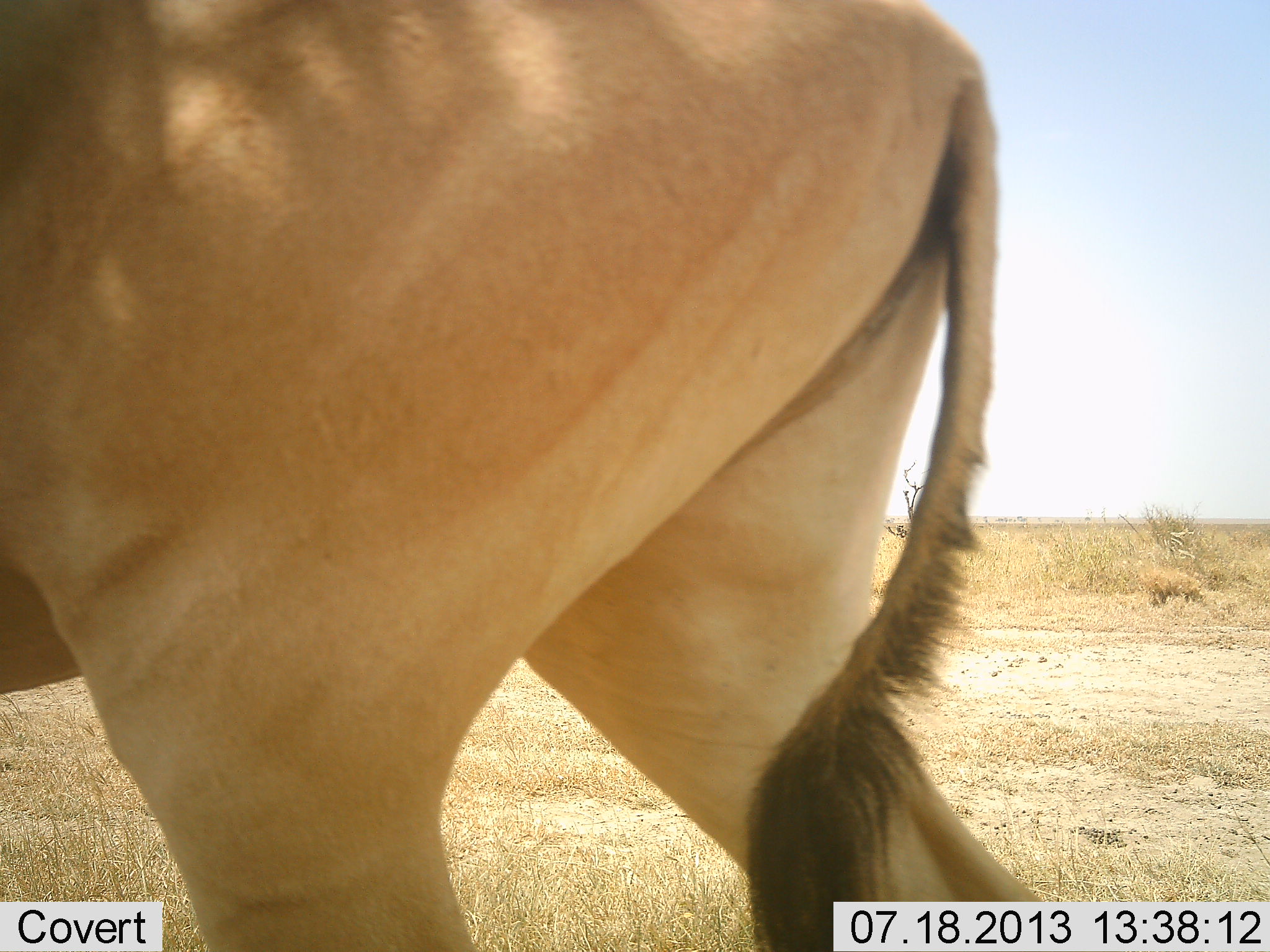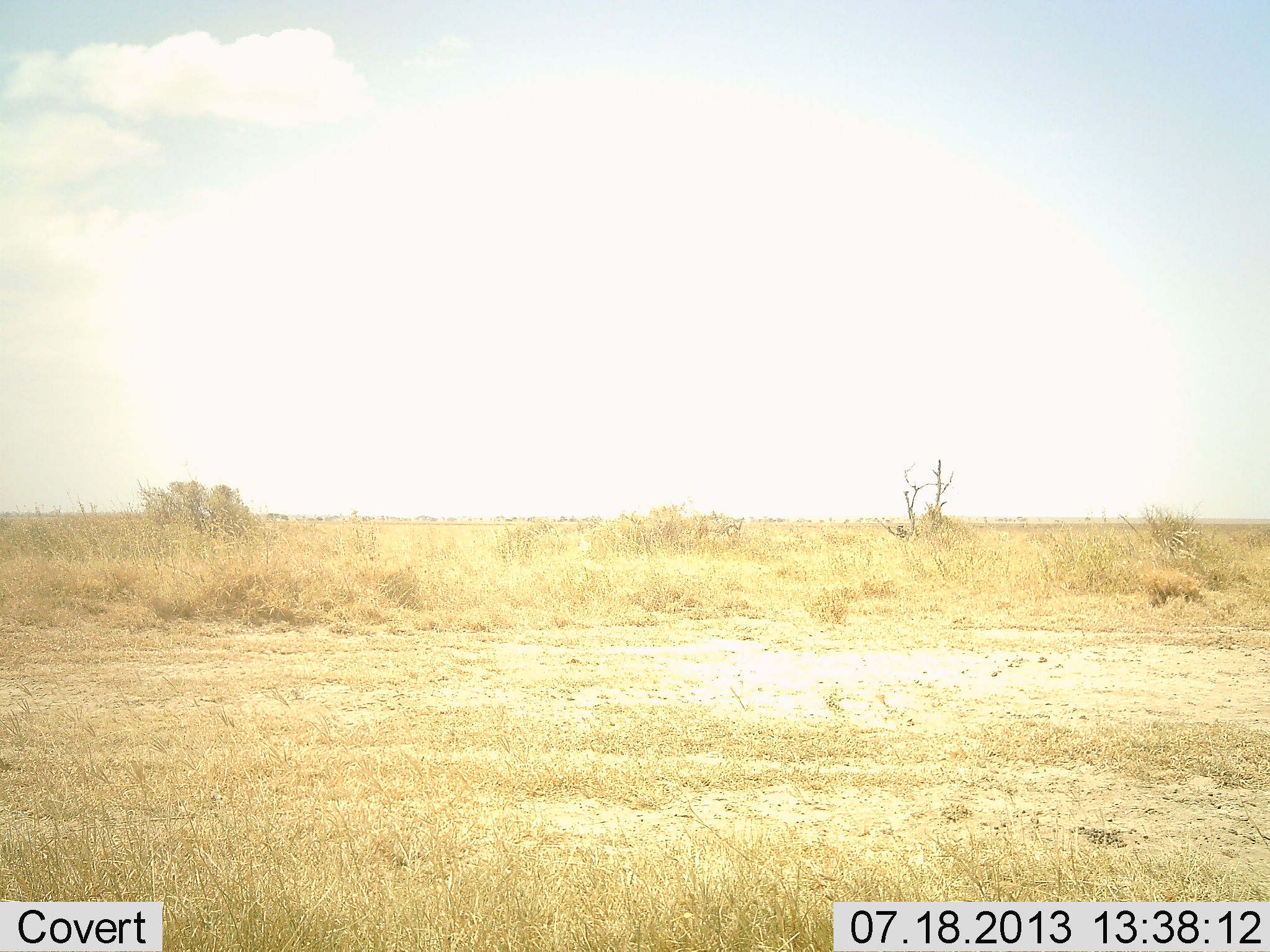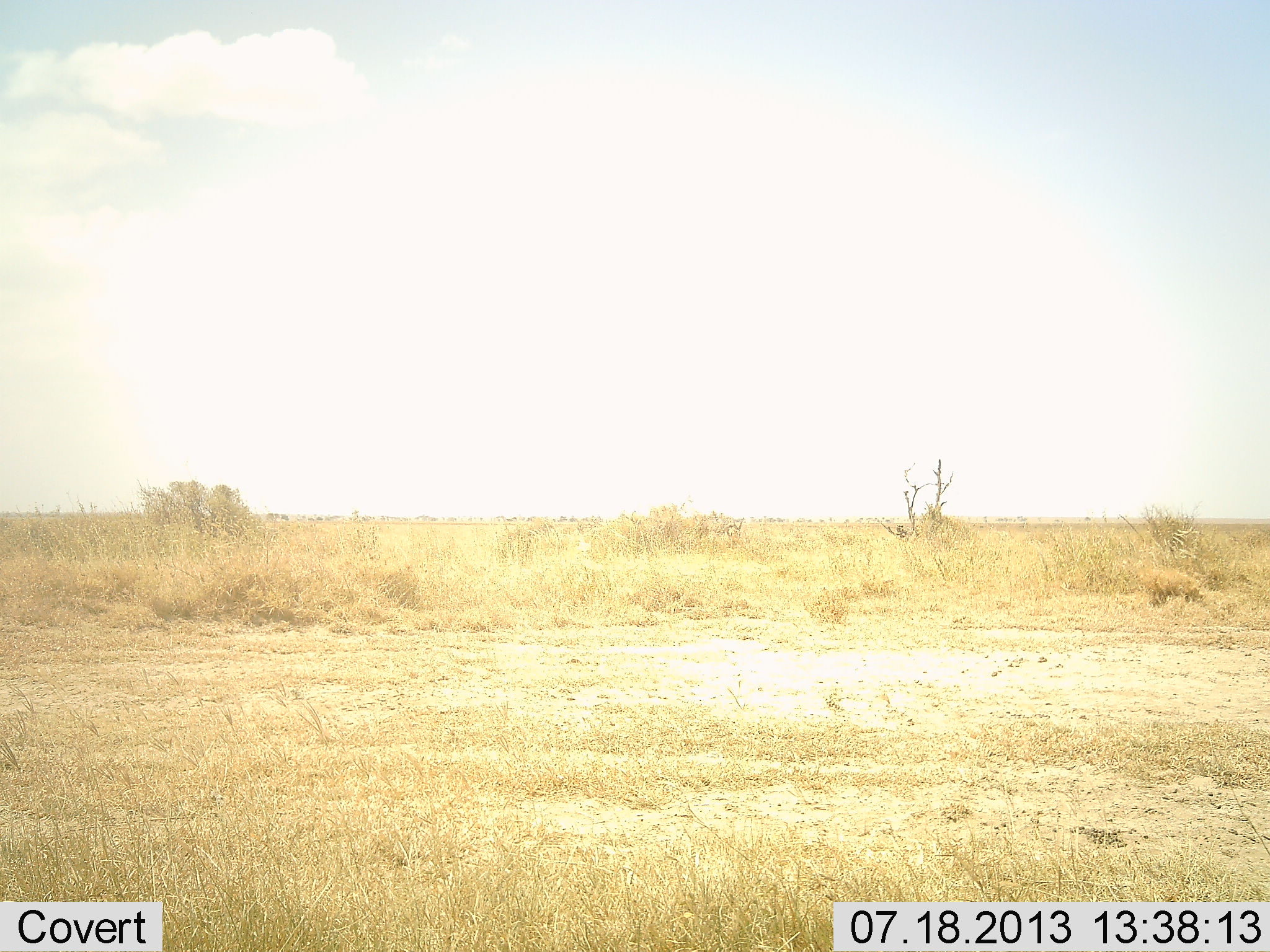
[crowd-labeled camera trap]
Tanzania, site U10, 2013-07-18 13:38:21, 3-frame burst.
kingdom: Animalia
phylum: Chordata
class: Mammalia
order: Artiodactyla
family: Bovidae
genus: Alcelaphus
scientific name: Alcelaphus buselaphus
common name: hartebeest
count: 1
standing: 9%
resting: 0%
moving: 100%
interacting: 0%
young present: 0%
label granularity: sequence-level